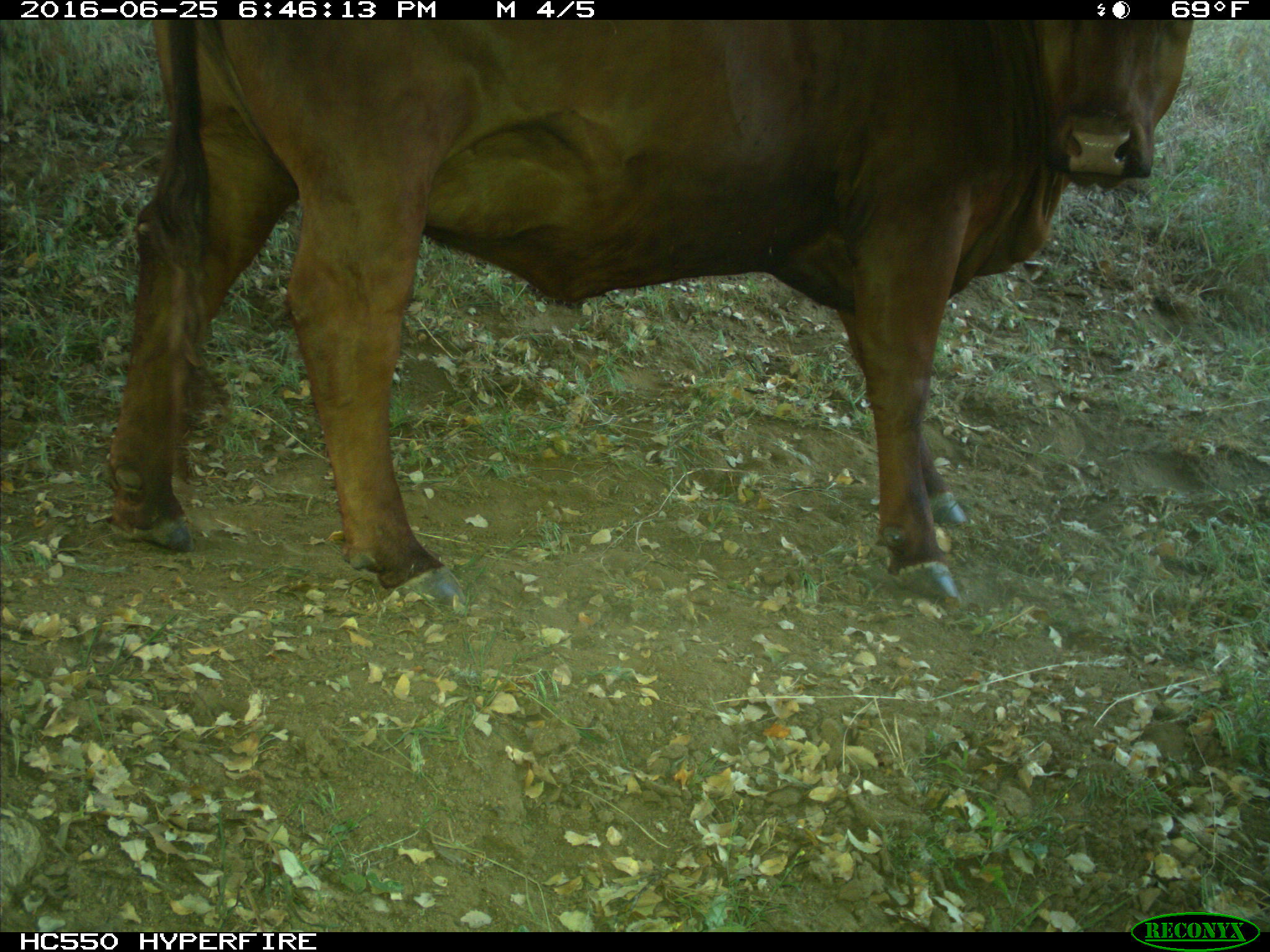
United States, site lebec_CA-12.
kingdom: Animalia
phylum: Chordata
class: Mammalia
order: Artiodactyla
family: Bovidae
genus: Bos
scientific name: Bos taurus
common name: domestic cow